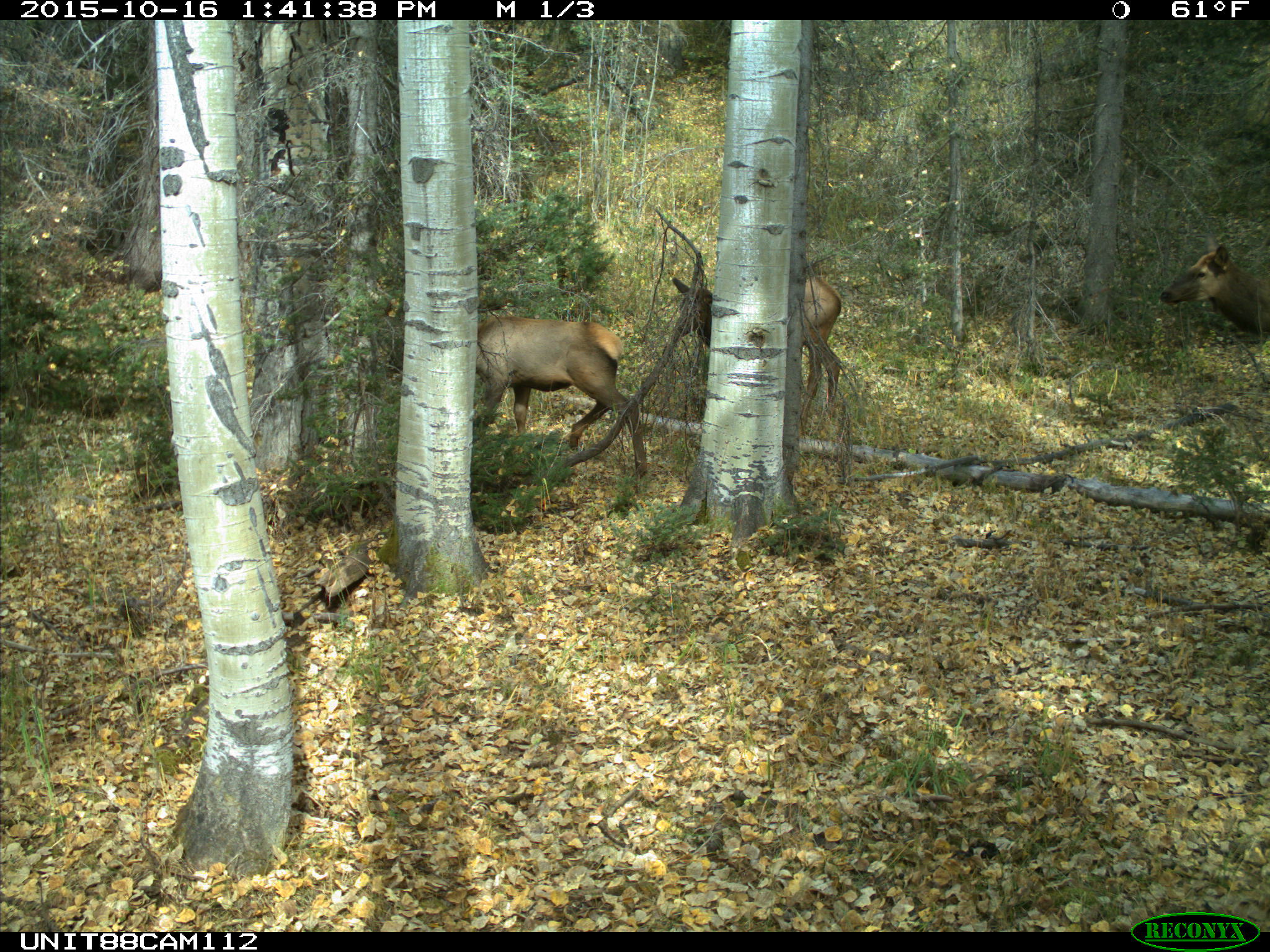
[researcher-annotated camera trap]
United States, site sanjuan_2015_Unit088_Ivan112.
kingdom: Animalia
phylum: Chordata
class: Mammalia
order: Artiodactyla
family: Cervidae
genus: Cervus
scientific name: Cervus elaphus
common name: red deer